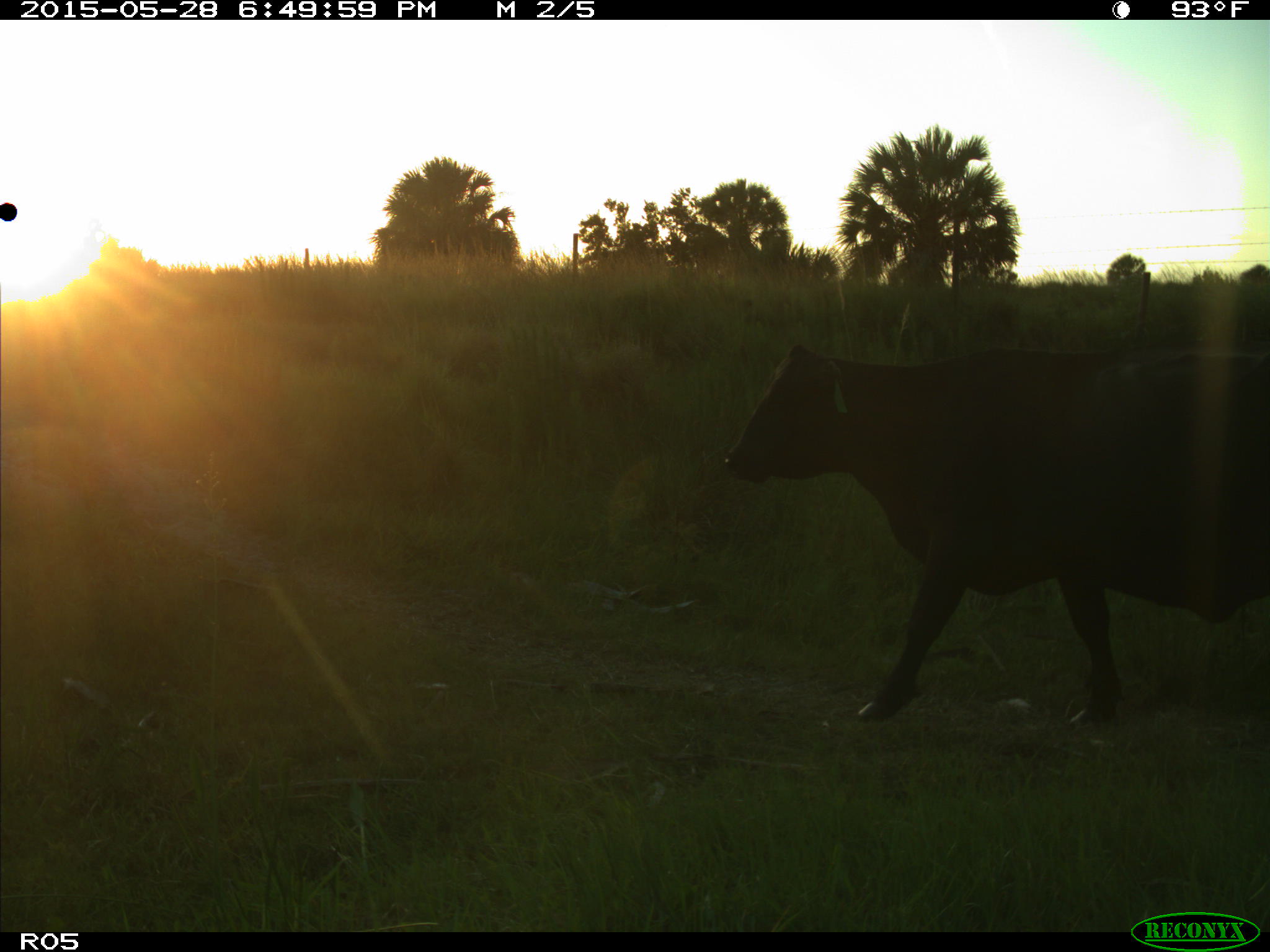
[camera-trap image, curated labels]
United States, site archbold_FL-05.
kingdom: Animalia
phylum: Chordata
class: Mammalia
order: Artiodactyla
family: Bovidae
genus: Bos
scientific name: Bos taurus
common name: domestic cow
Bos taurus (domestic cow).